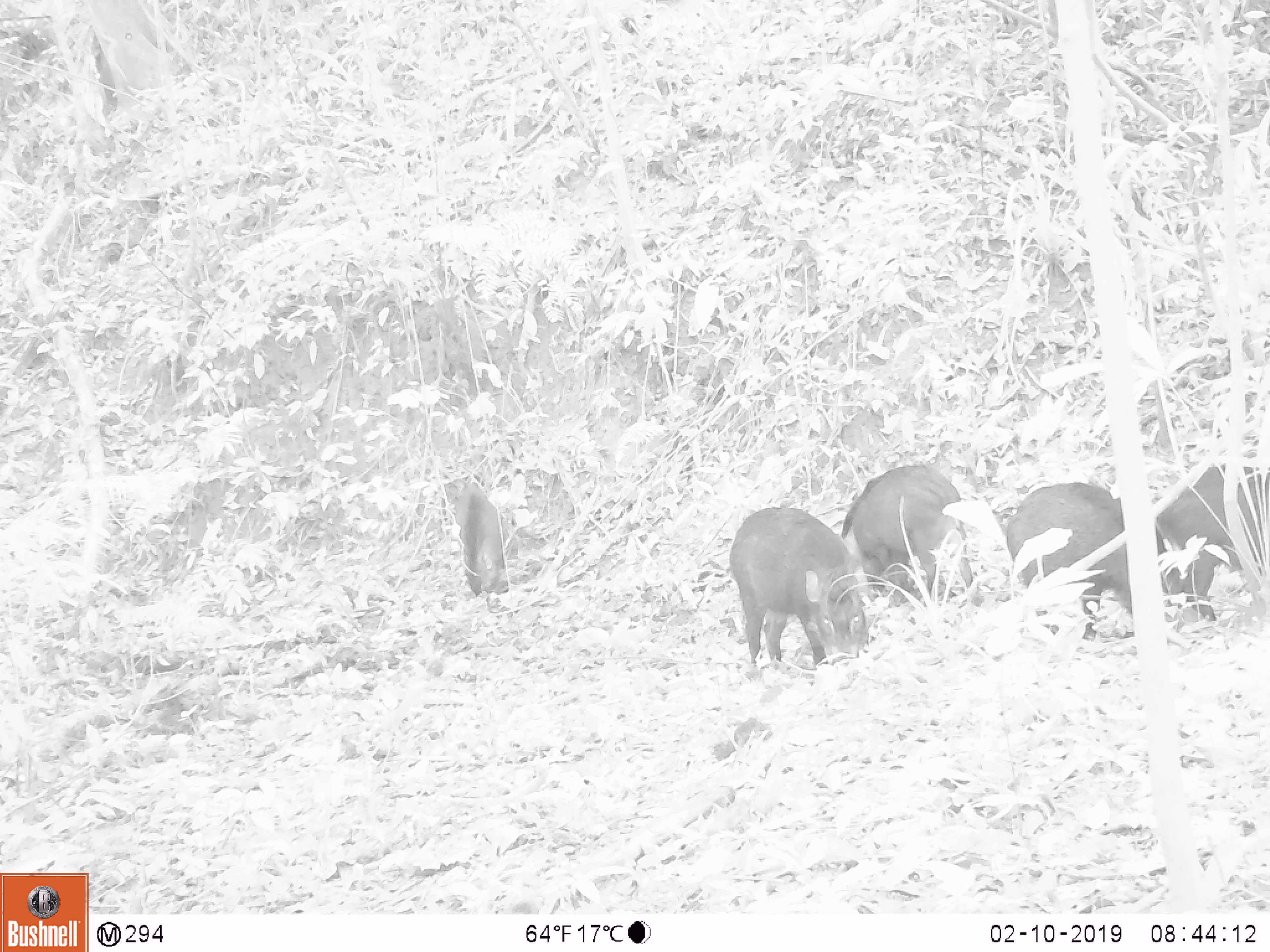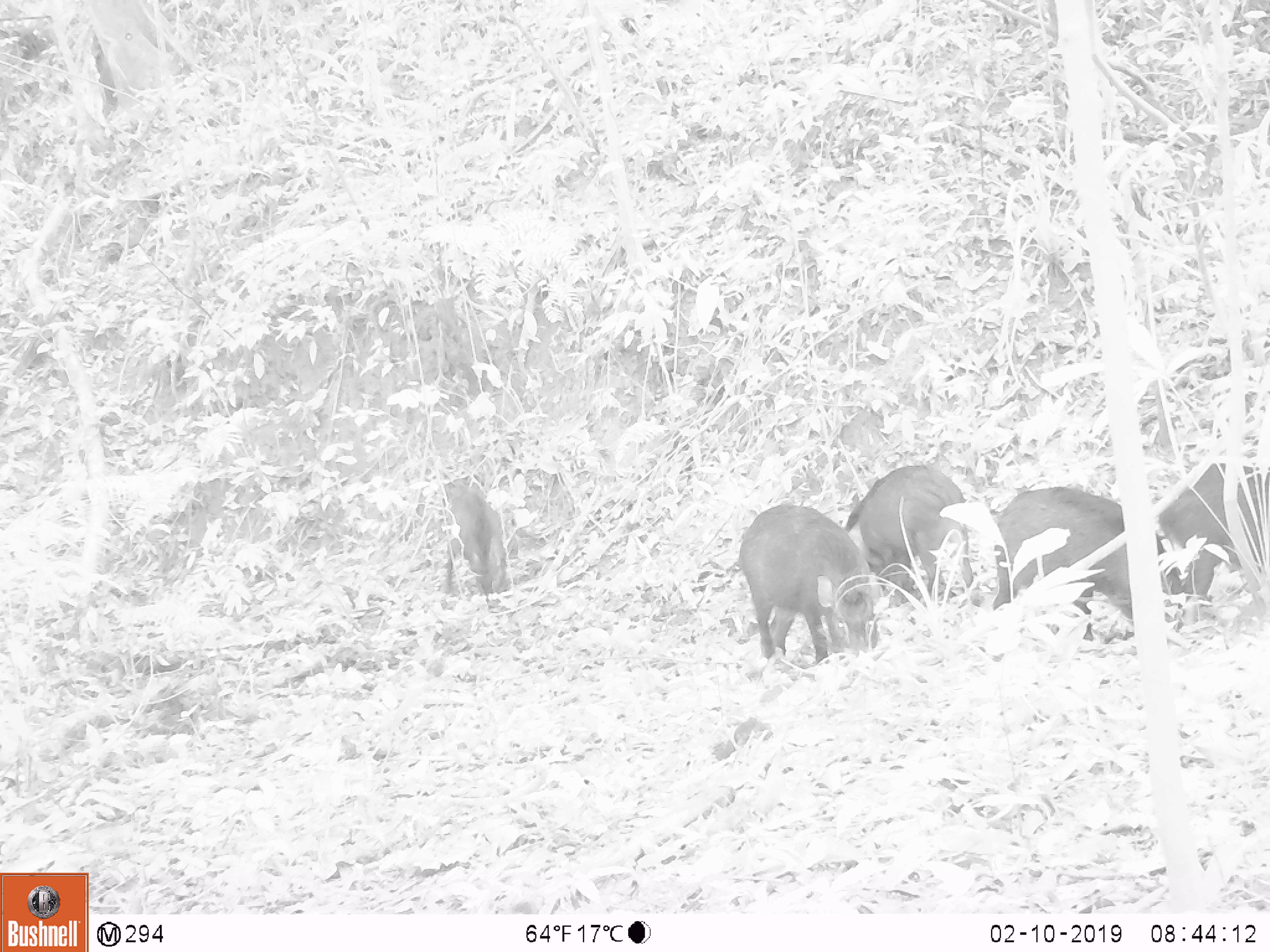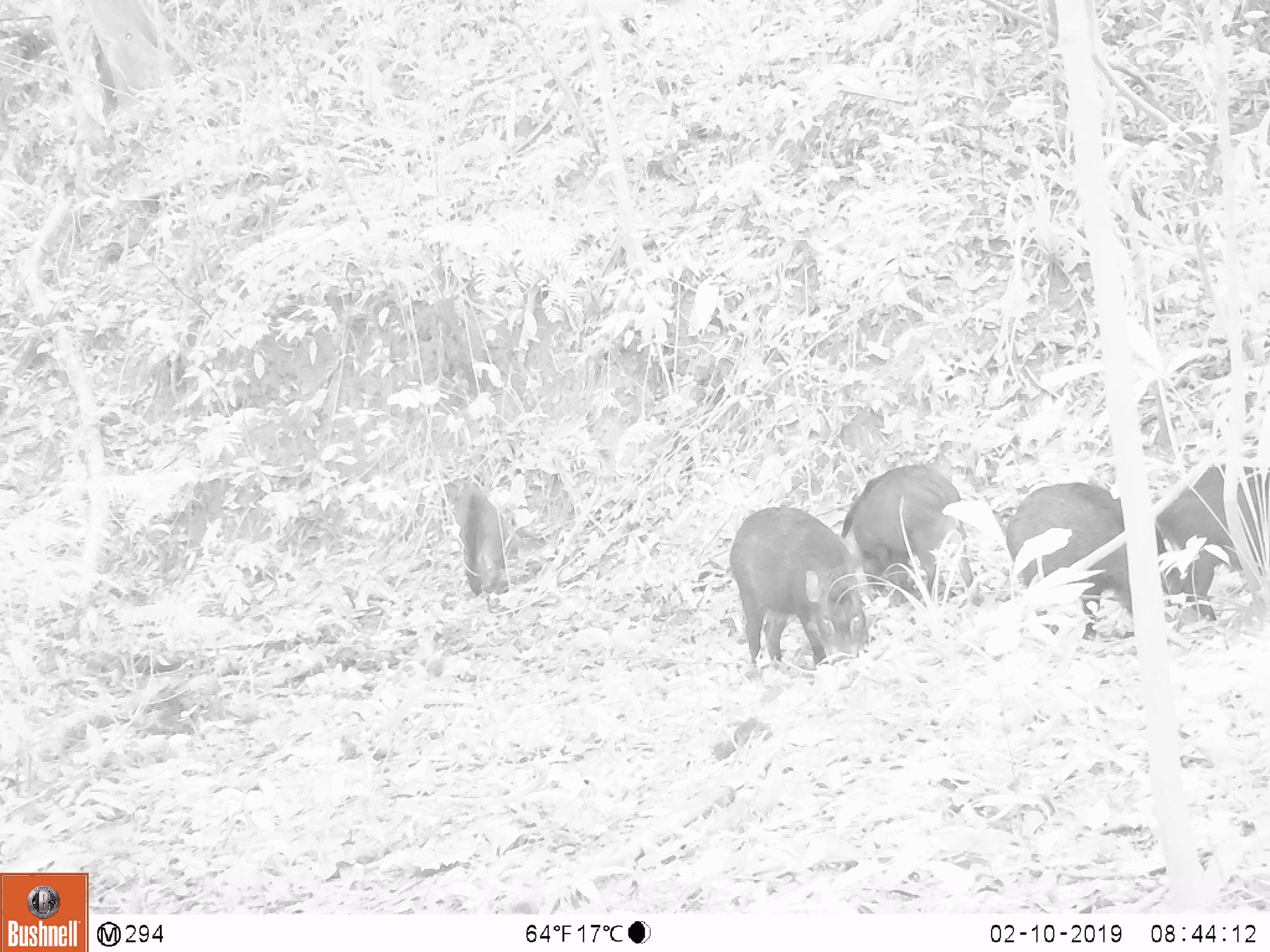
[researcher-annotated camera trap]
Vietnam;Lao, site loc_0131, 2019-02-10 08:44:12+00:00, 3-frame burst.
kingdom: Animalia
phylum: Chordata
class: Aves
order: Galliformes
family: Phasianidae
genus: Gallus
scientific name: Gallus gallus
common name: red junglefowl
Red junglefowl (Gallus gallus). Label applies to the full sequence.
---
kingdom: Animalia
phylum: Chordata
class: Mammalia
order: Artiodactyla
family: Suidae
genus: Sus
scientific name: Sus scrofa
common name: eurasian wild pig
Eurasian wild pig (Sus scrofa). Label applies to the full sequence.